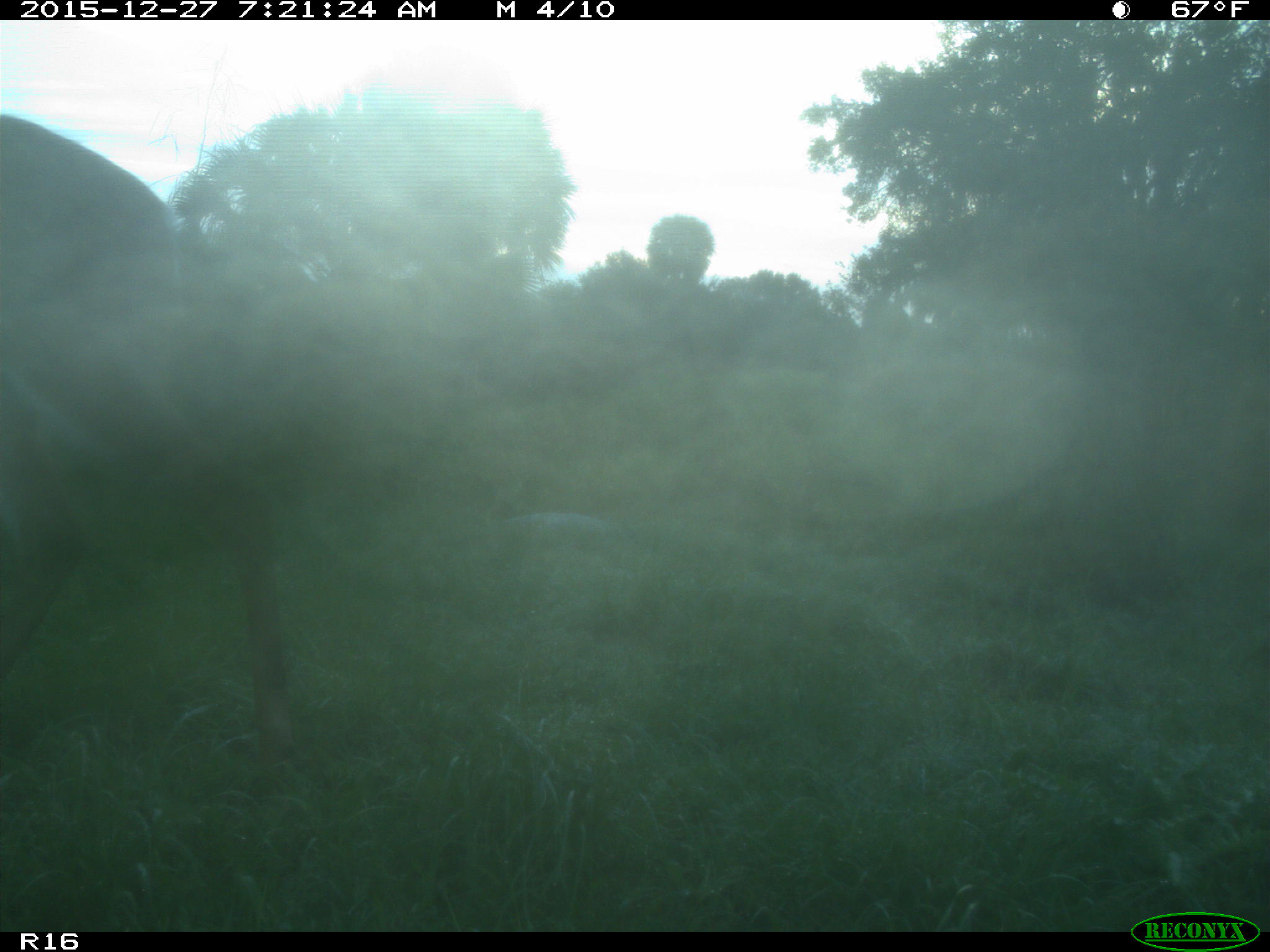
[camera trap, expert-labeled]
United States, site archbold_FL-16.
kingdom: Animalia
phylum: Chordata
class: Mammalia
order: Artiodactyla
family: Cervidae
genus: Odocoileus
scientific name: Odocoileus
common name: deer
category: unidentified deer